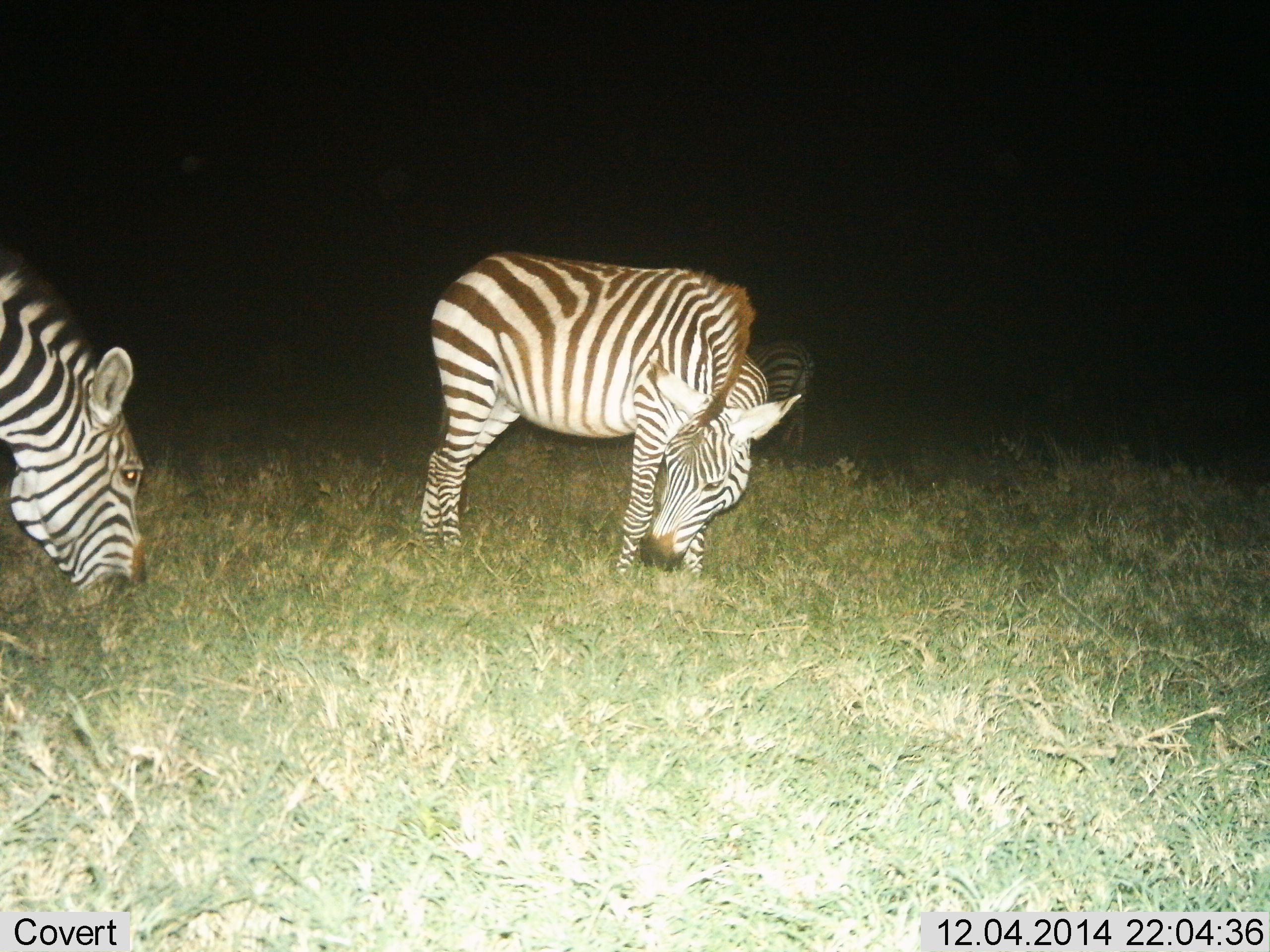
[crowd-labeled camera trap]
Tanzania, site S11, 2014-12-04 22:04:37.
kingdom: Animalia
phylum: Chordata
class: Mammalia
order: Perissodactyla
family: Equidae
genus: Equus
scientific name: Equus quagga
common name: plains zebra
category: zebra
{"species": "zebra (plains zebra) (Equus quagga)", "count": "3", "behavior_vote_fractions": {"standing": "0%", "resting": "0%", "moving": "10%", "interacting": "0%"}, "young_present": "0%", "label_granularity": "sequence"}